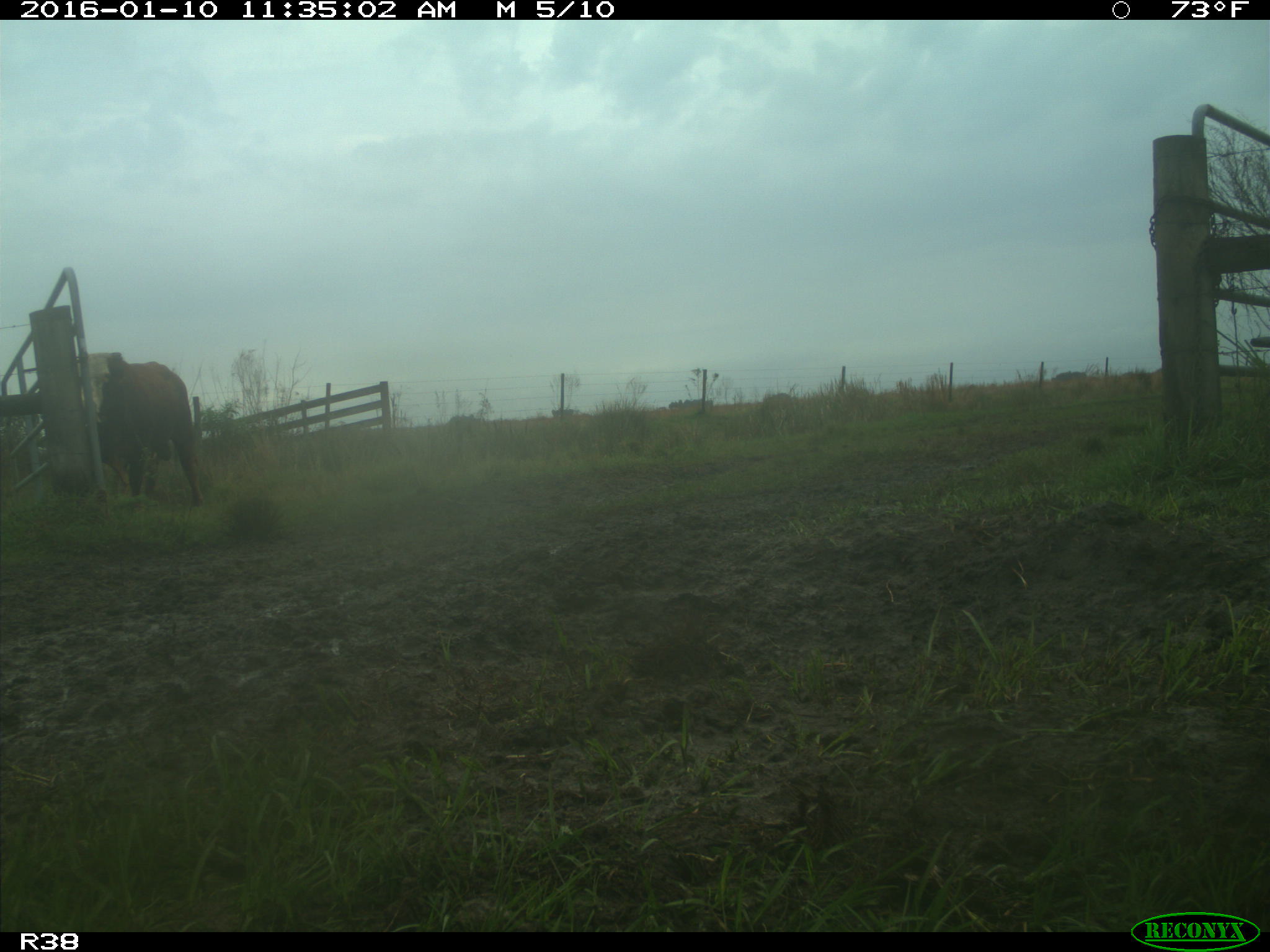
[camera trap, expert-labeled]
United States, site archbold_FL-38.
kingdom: Animalia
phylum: Chordata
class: Mammalia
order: Artiodactyla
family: Bovidae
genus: Bos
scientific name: Bos taurus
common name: domestic cow